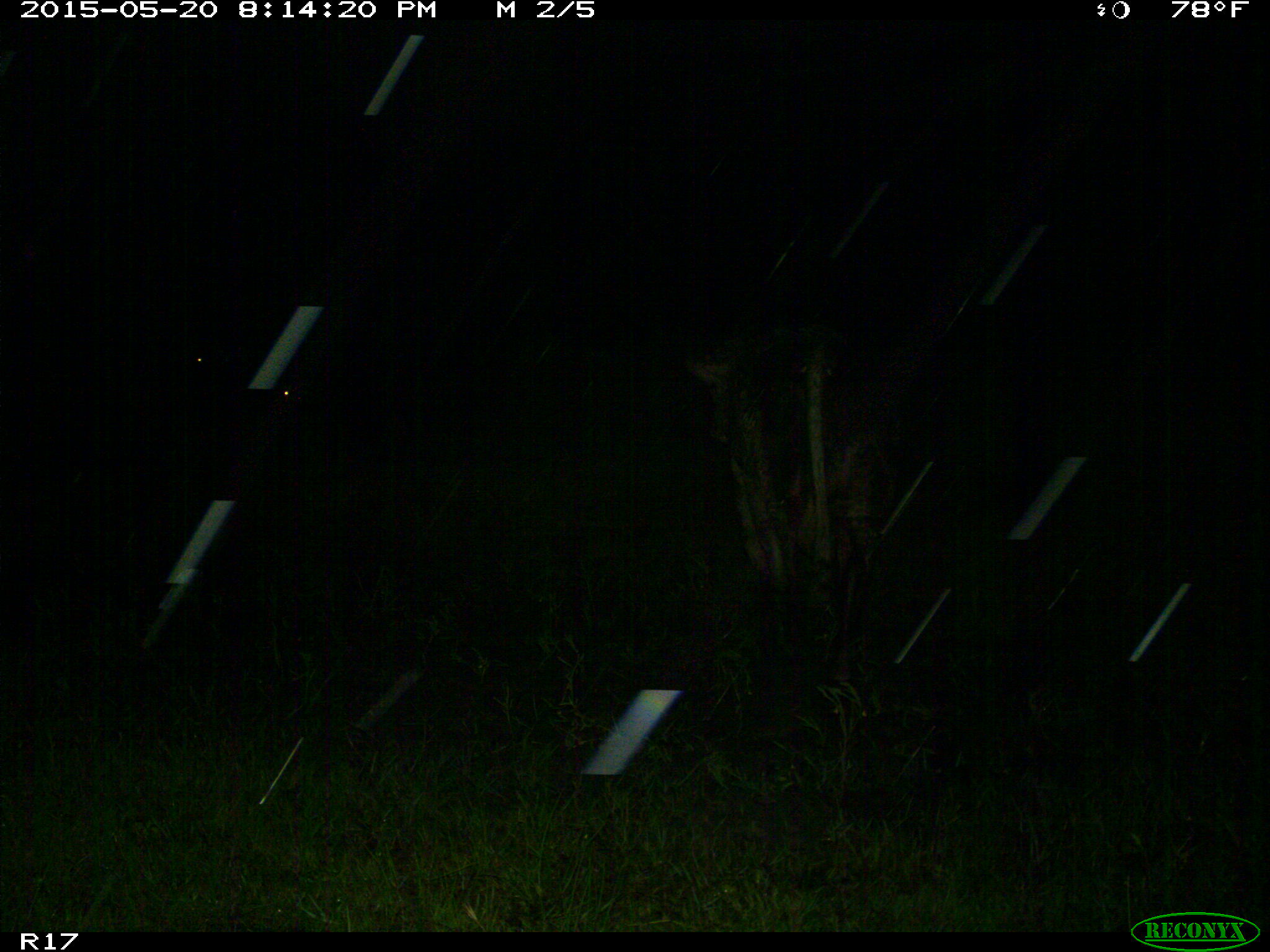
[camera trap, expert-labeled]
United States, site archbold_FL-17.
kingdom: Animalia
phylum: Chordata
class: Mammalia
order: Artiodactyla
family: Bovidae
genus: Bos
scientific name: Bos taurus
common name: domestic cow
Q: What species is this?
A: Bos taurus (domestic cow).